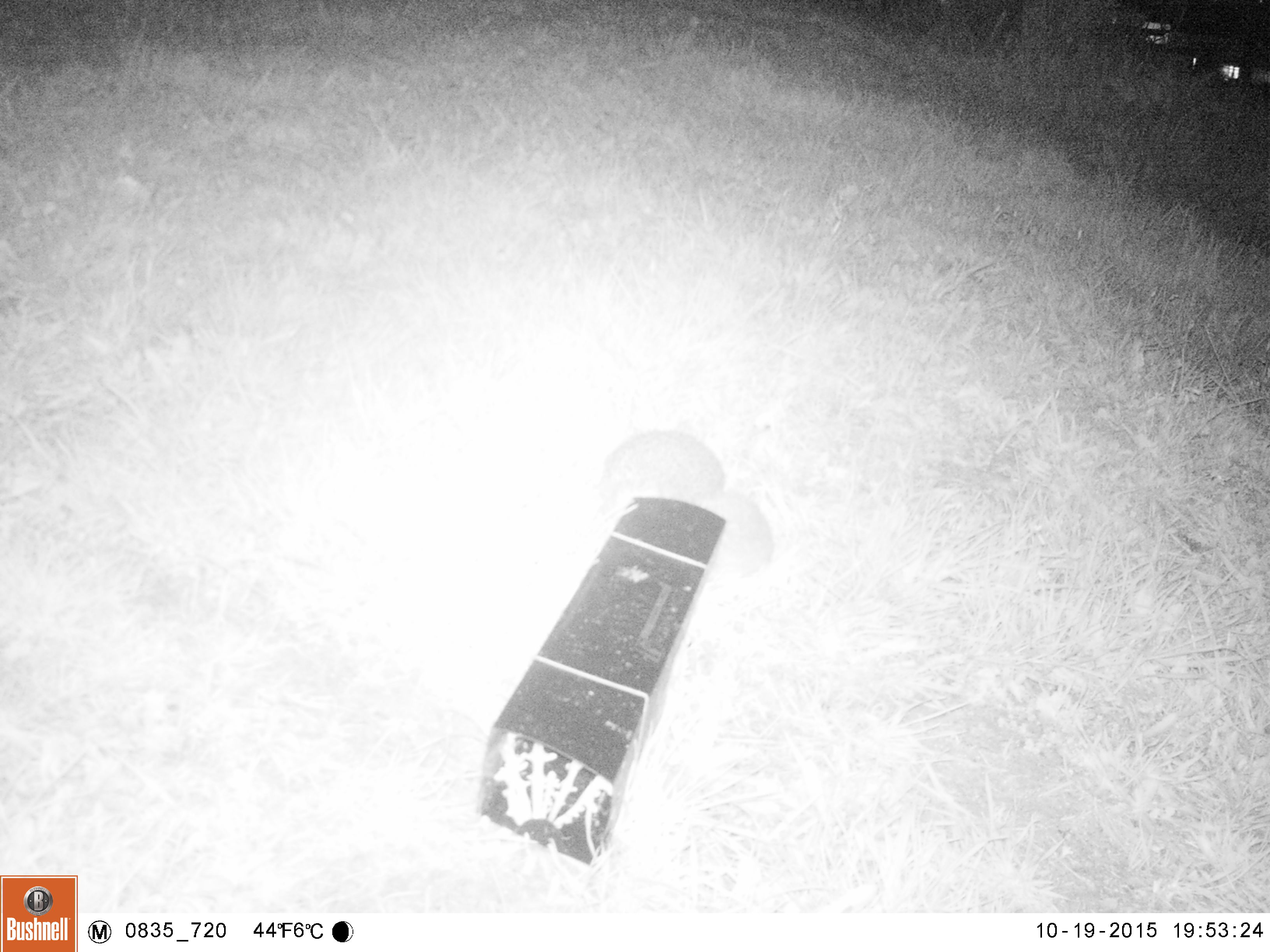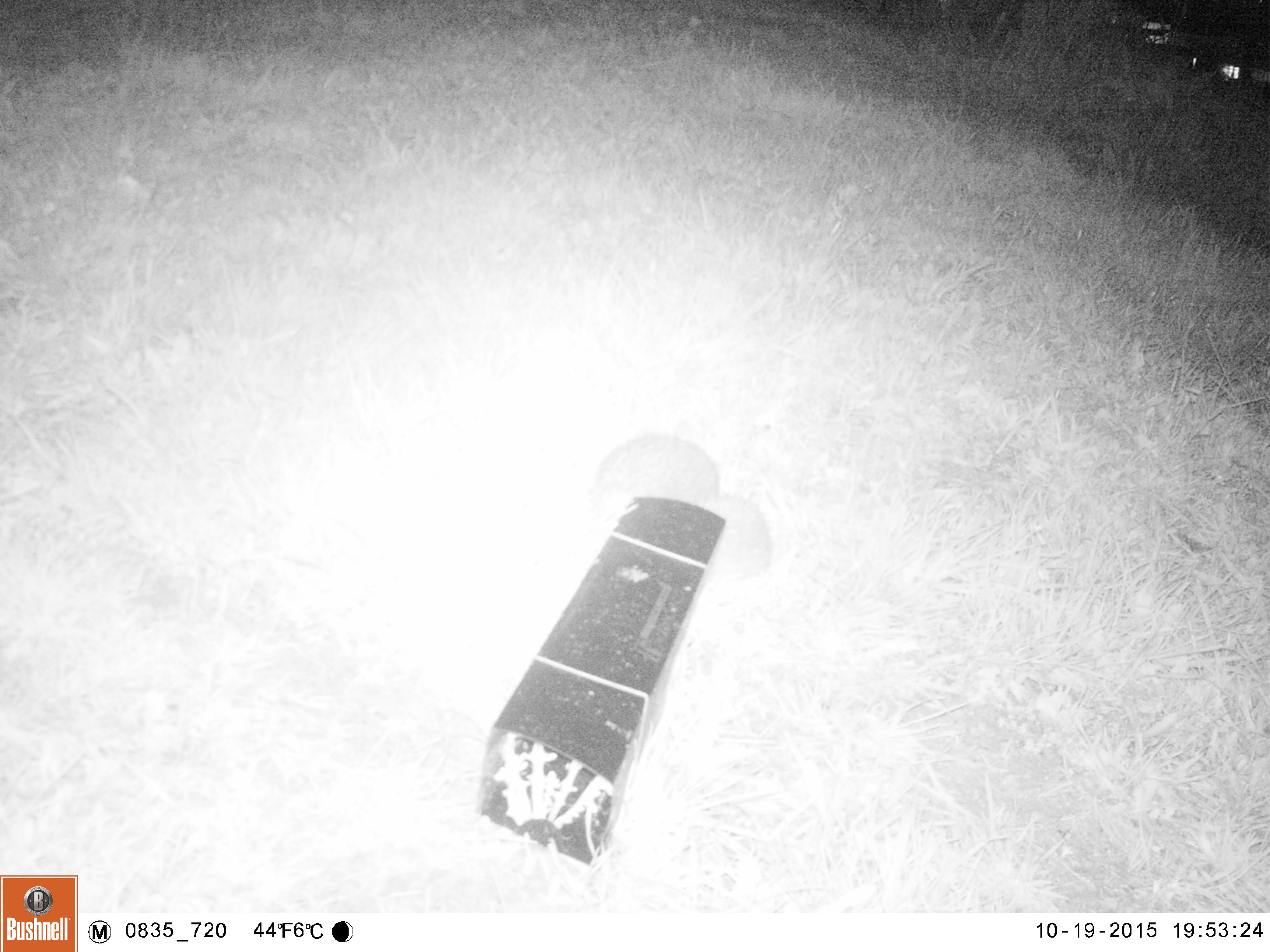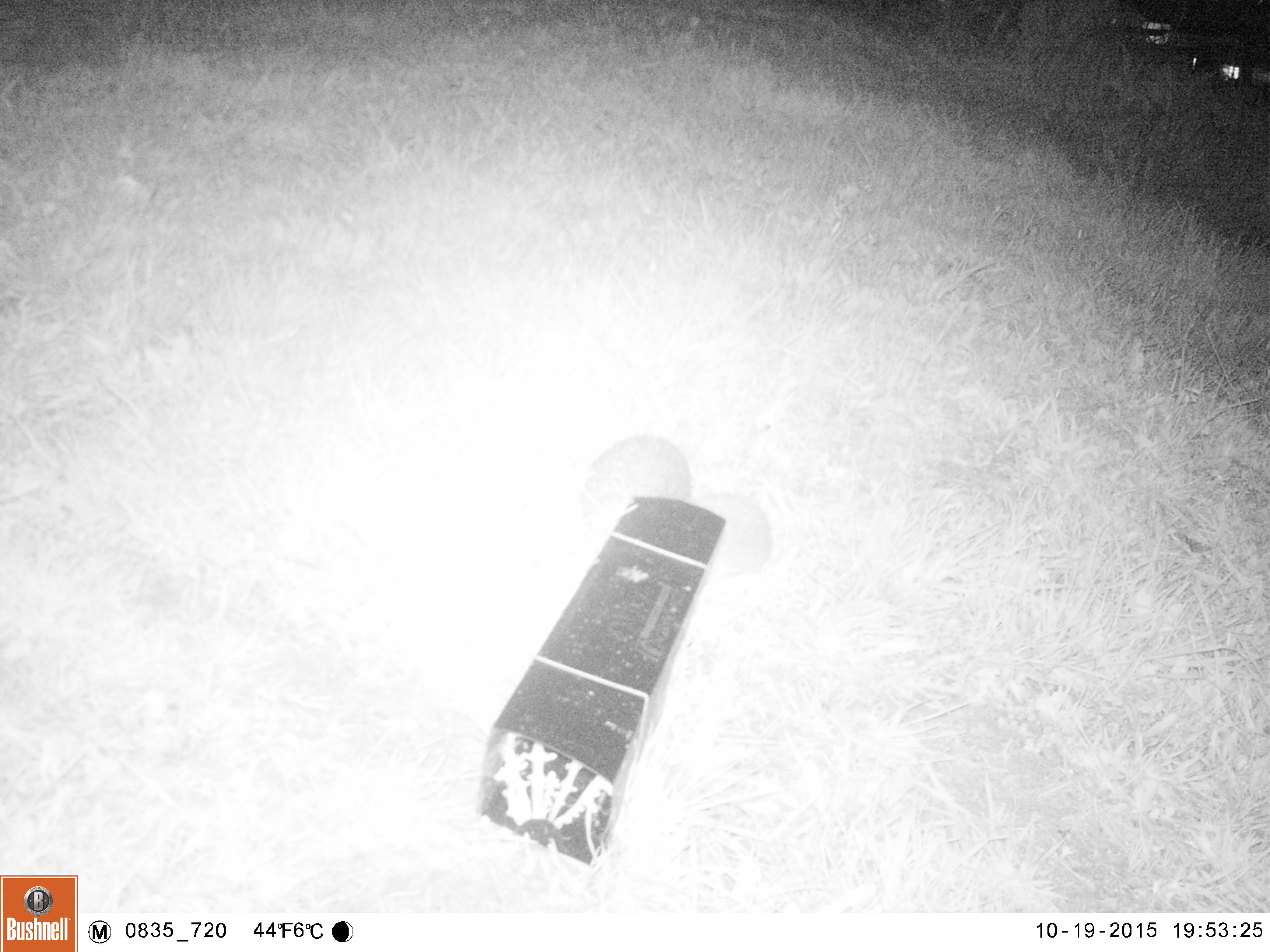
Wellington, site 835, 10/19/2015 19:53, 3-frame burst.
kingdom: Animalia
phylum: Chordata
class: Mammalia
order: Eulipotyphla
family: Erinaceidae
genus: Erinaceus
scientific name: Erinaceus europaeus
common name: hedgehog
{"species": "hedgehog (Erinaceus europaeus)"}